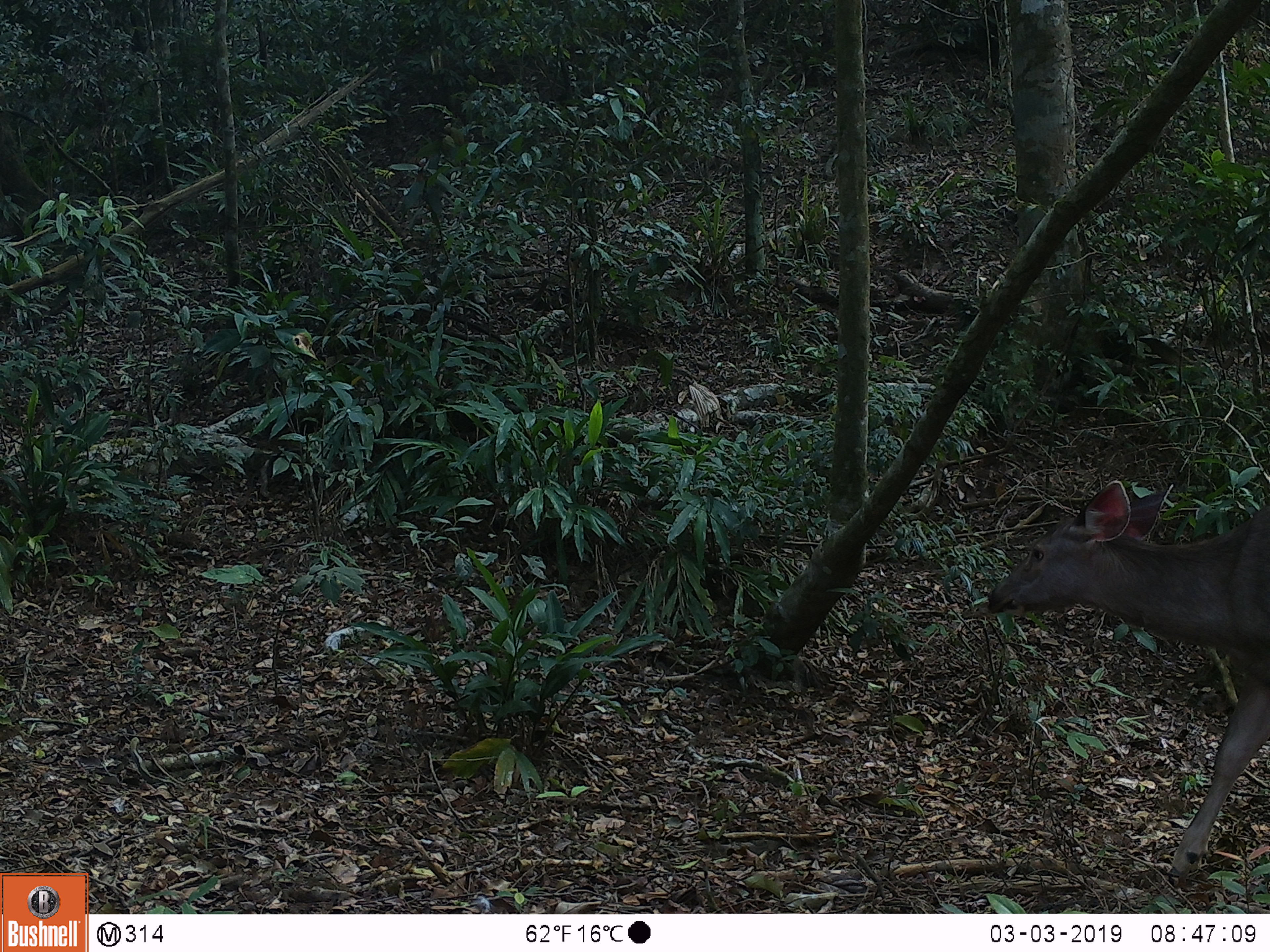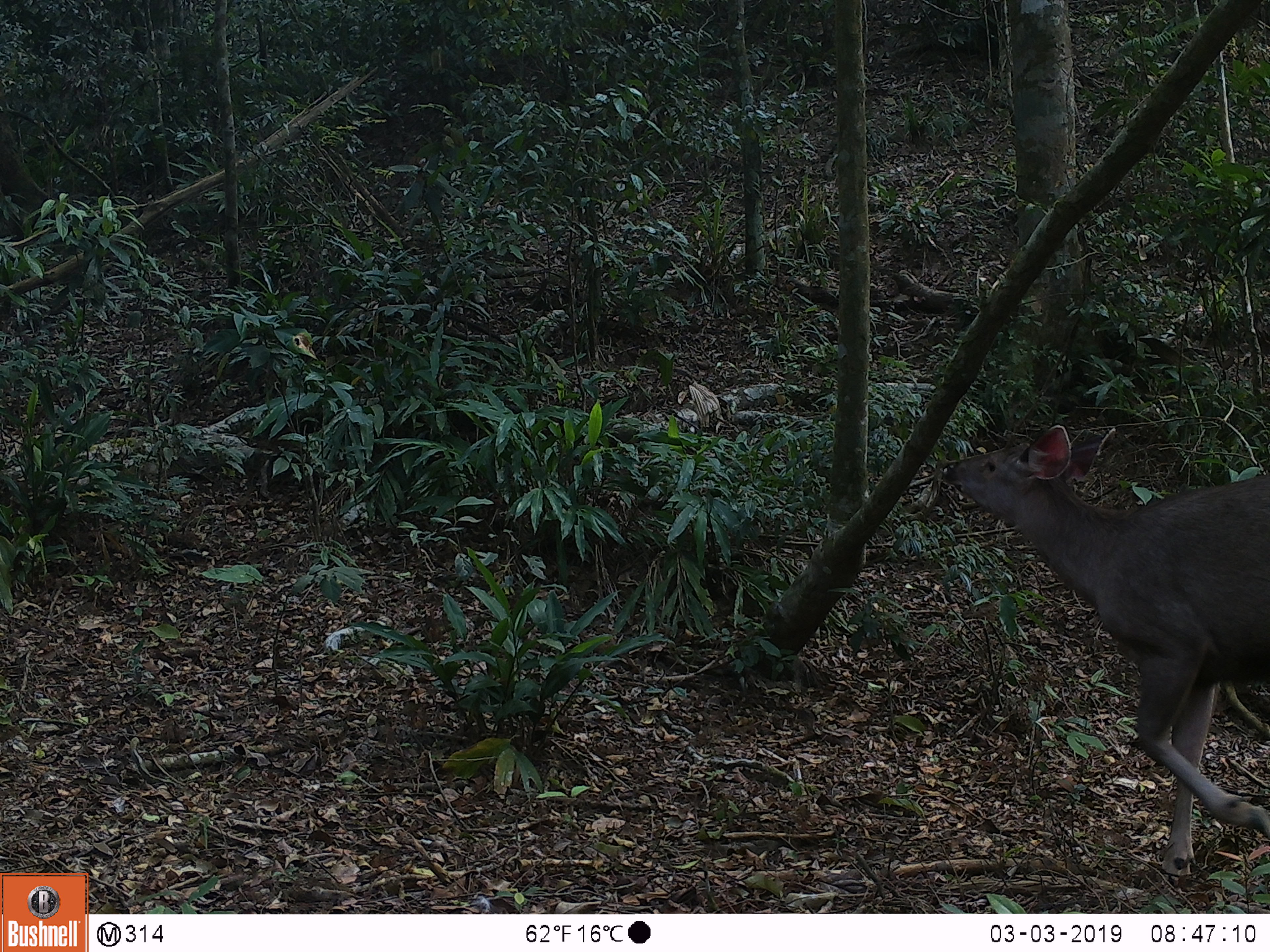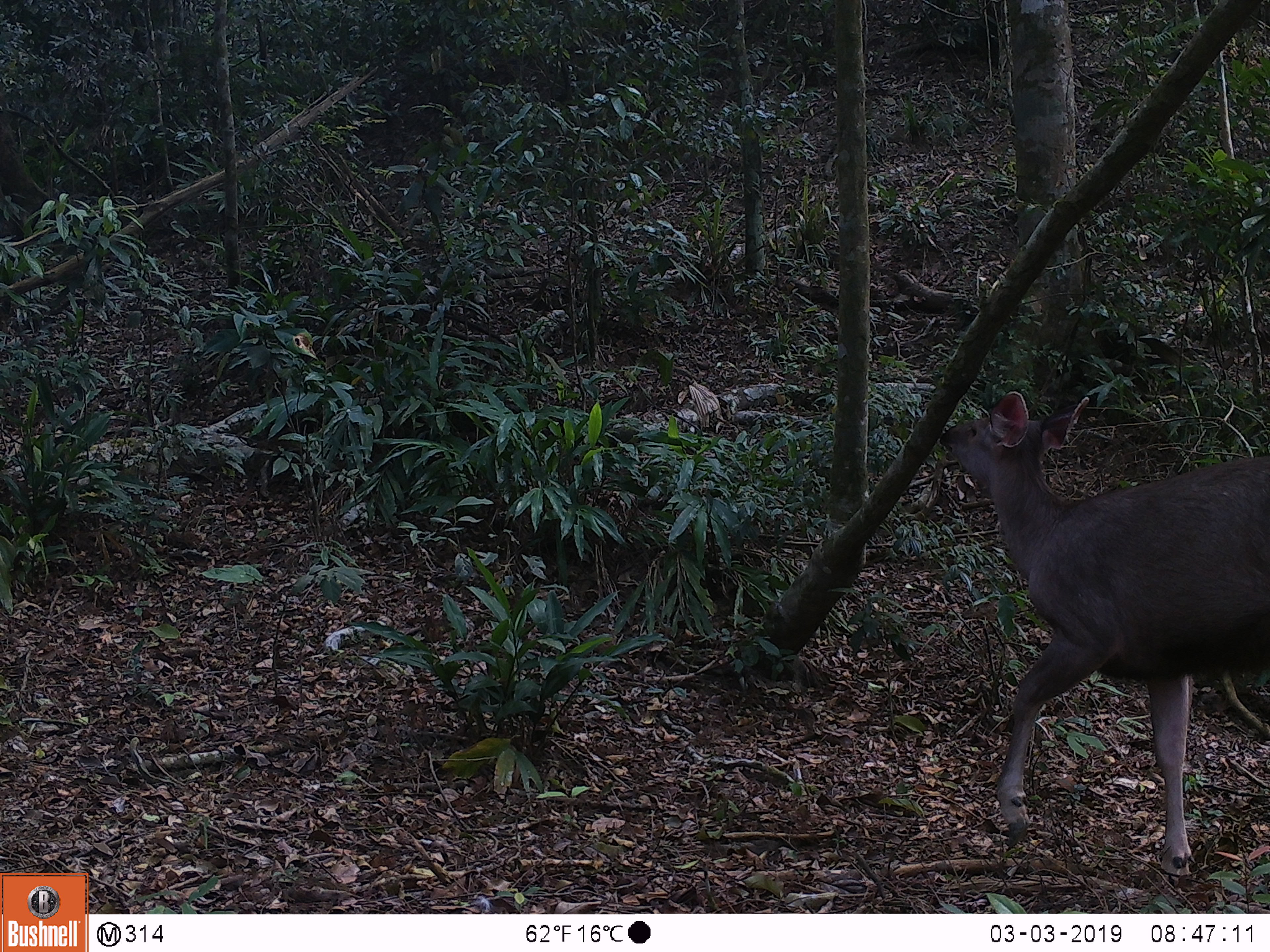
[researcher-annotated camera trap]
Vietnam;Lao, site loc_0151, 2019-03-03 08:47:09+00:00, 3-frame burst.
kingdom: Animalia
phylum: Chordata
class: Mammalia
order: Artiodactyla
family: Cervidae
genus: Rusa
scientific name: Rusa unicolor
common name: sambar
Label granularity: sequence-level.